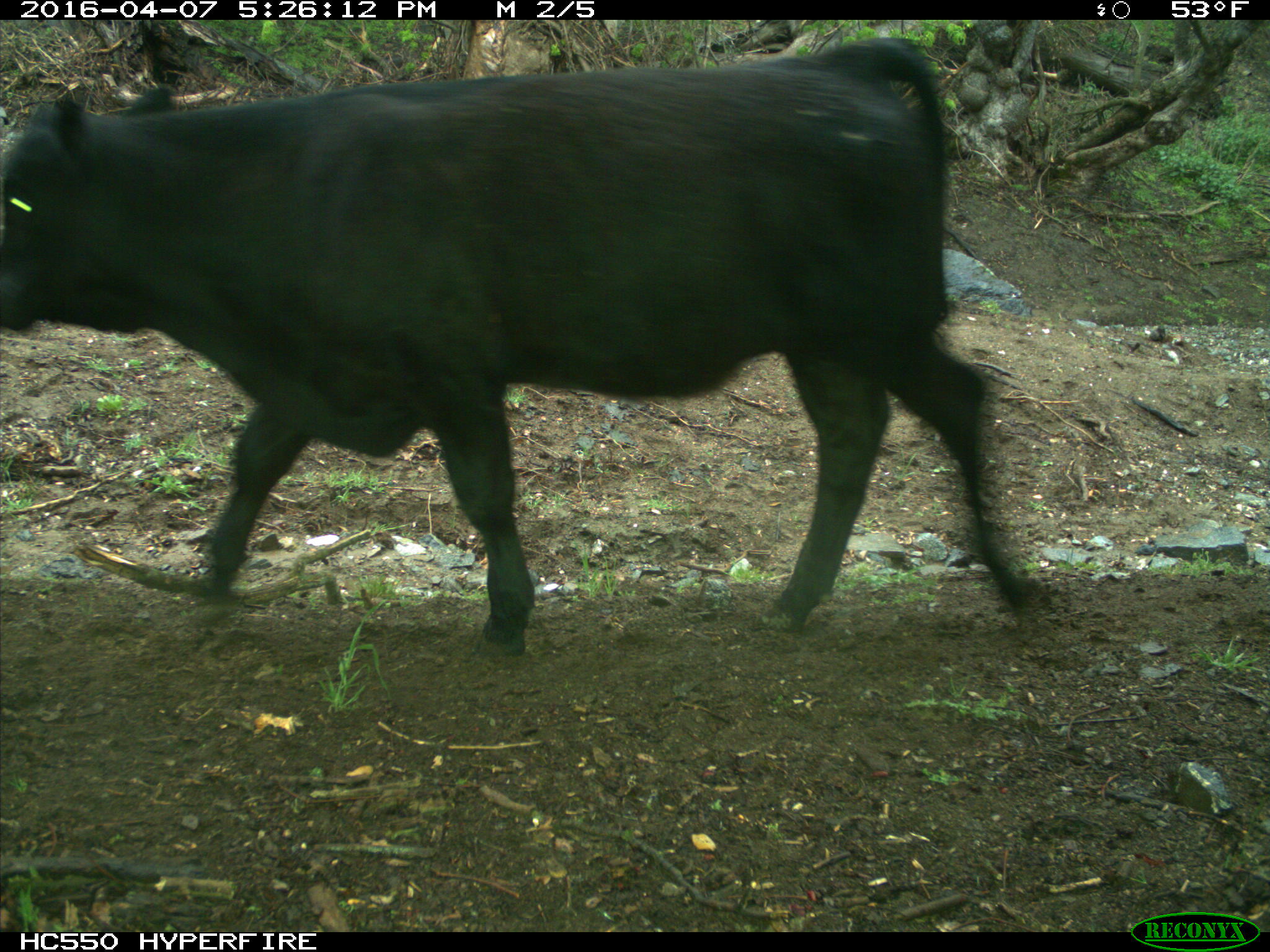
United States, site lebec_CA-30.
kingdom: Animalia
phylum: Chordata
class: Mammalia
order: Artiodactyla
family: Bovidae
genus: Bos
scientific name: Bos taurus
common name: domestic cow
Bos taurus (domestic cow).